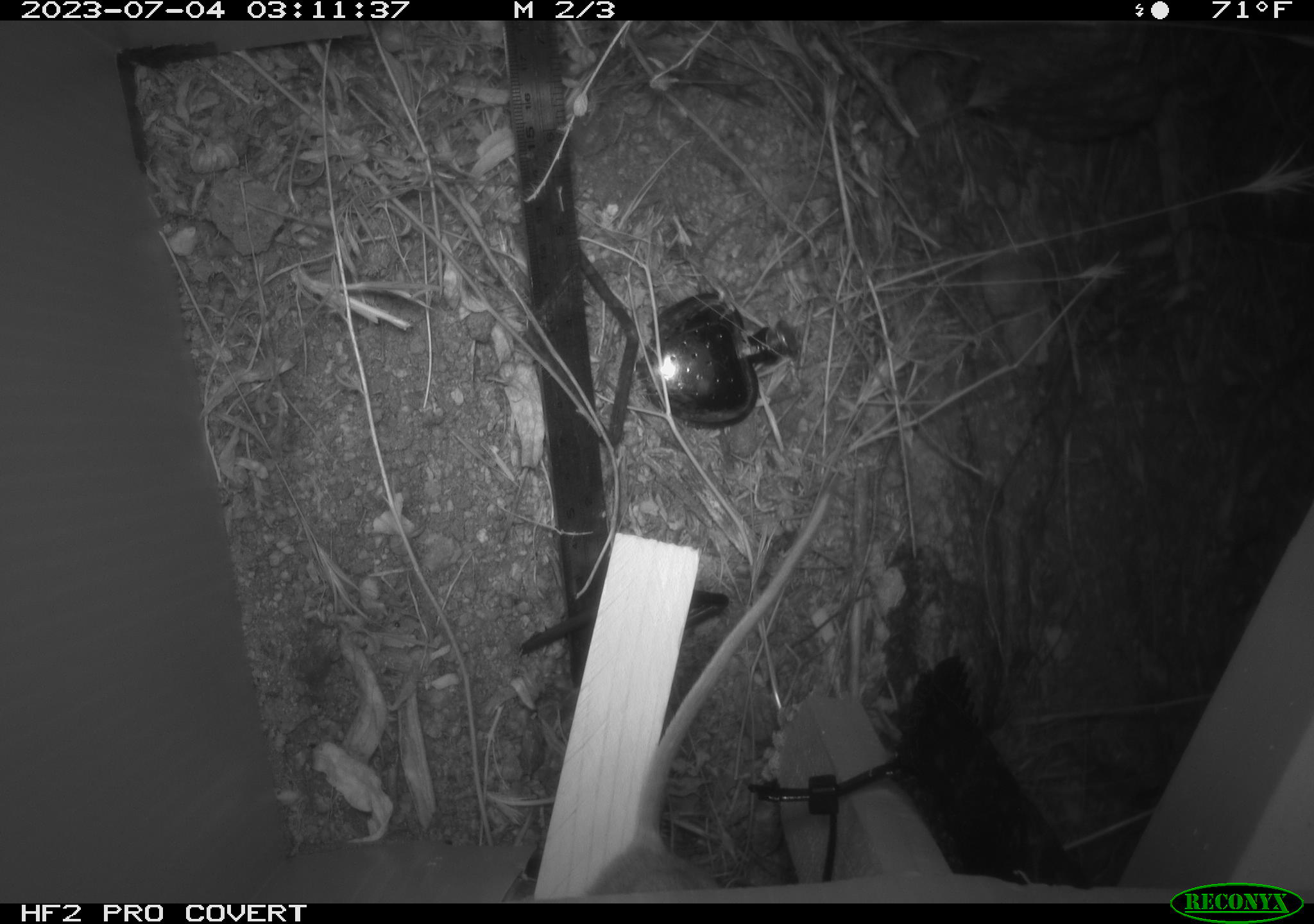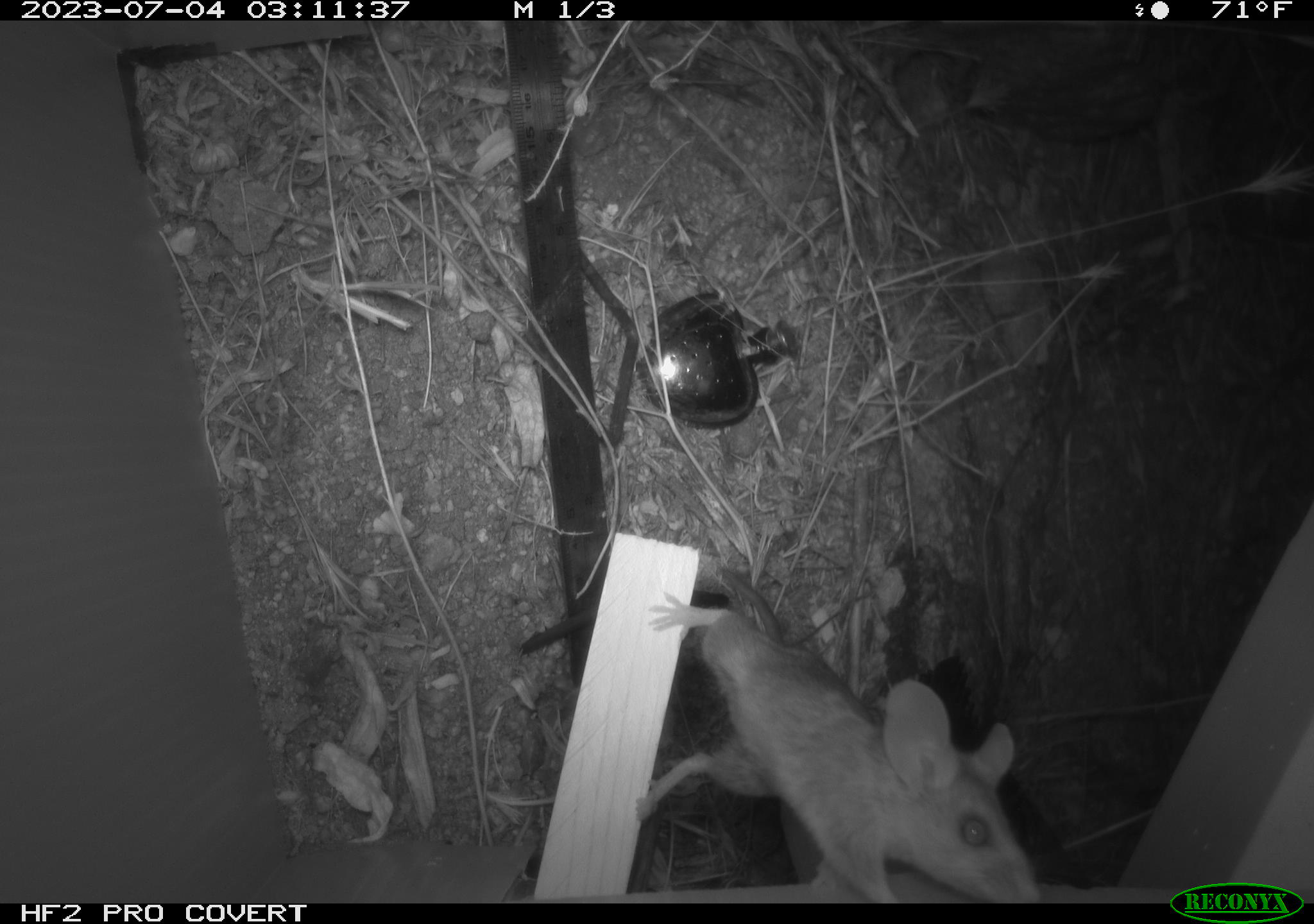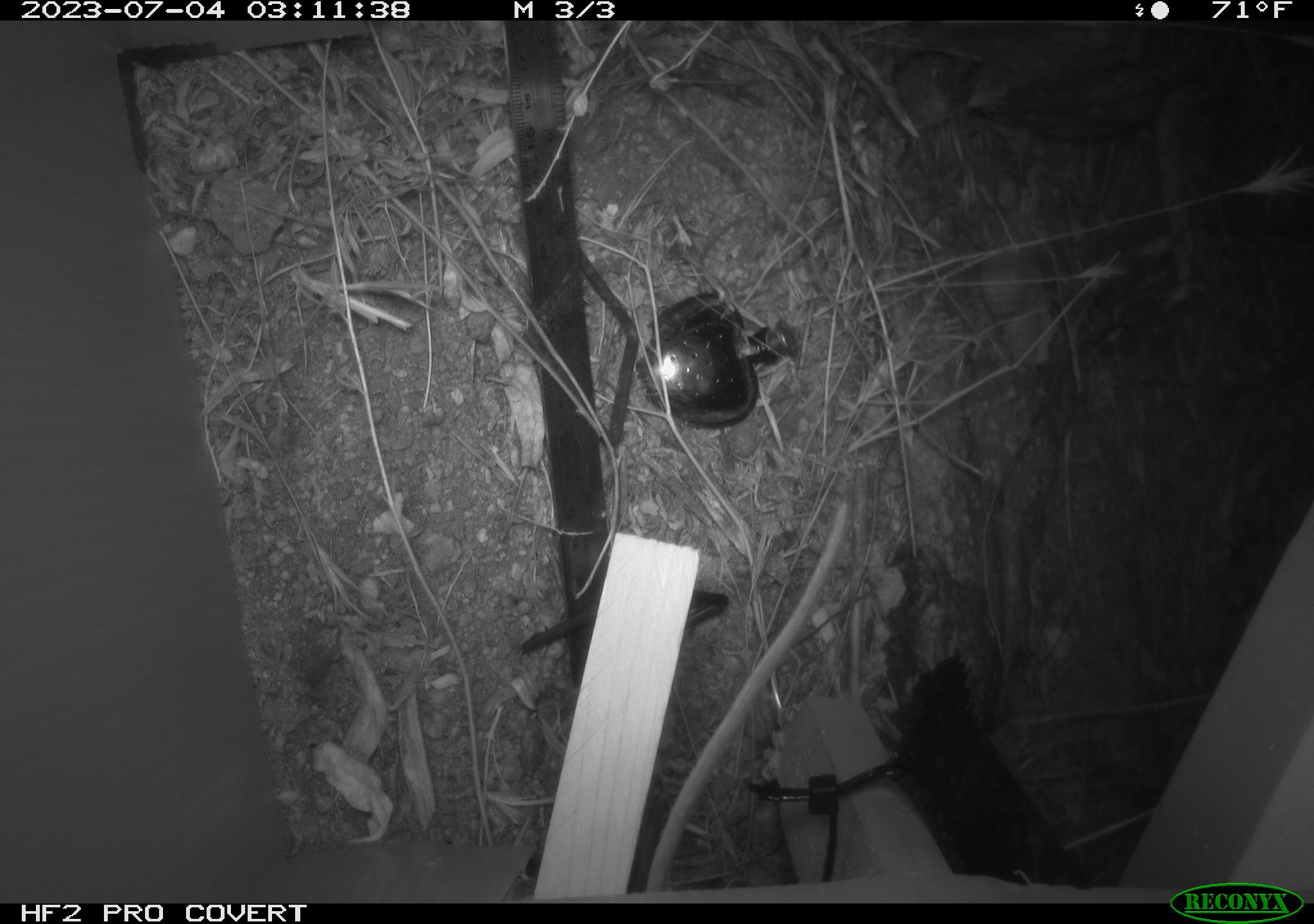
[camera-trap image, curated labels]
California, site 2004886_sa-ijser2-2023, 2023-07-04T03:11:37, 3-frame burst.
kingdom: Animalia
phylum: Chordata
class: Mammalia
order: Rodentia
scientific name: Rodentia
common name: mouse species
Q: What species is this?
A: Mouse species (Rodentia).